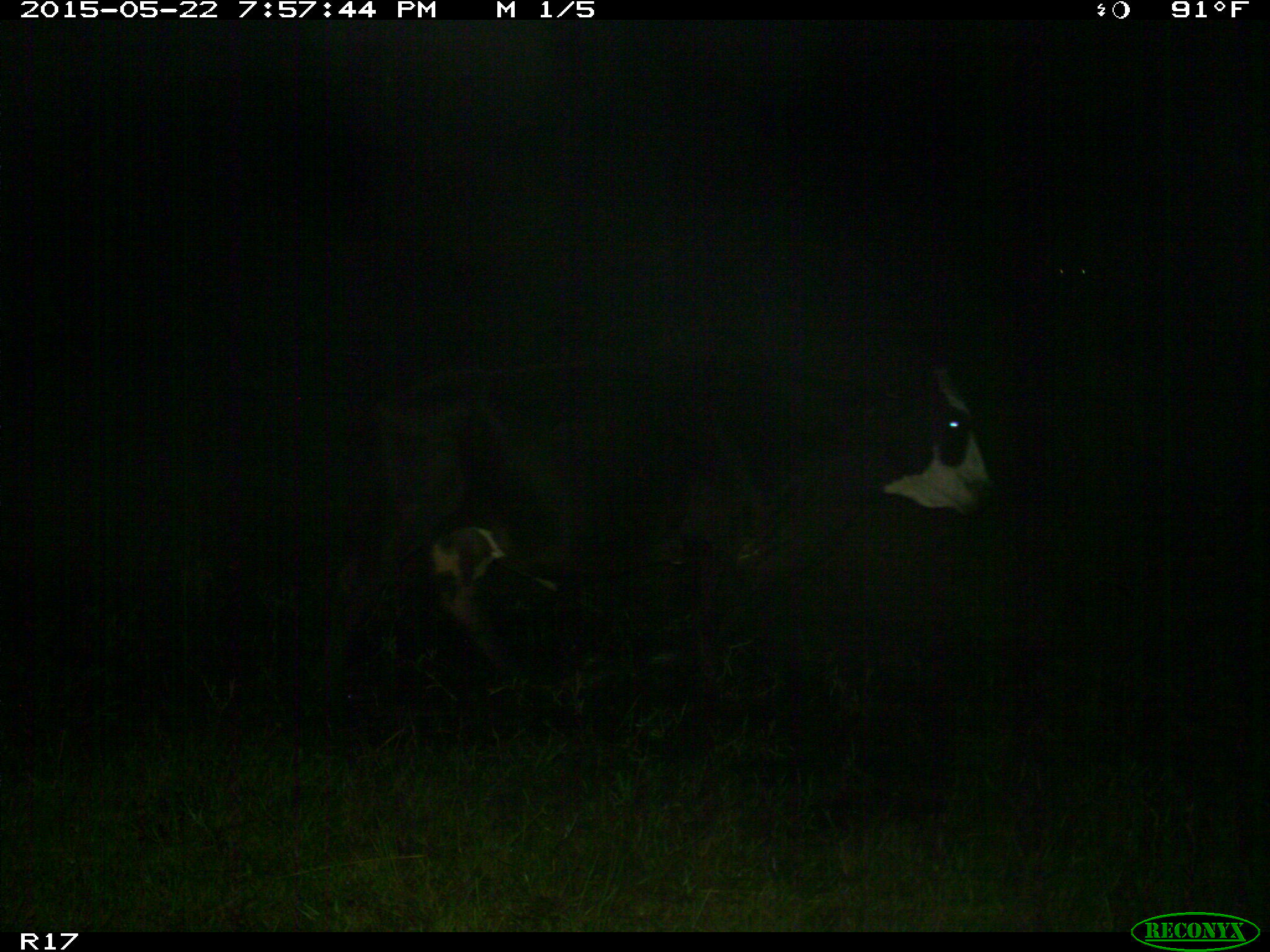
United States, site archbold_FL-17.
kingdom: Animalia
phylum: Chordata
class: Mammalia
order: Artiodactyla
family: Bovidae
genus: Bos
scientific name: Bos taurus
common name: domestic cow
Bos taurus (domestic cow).